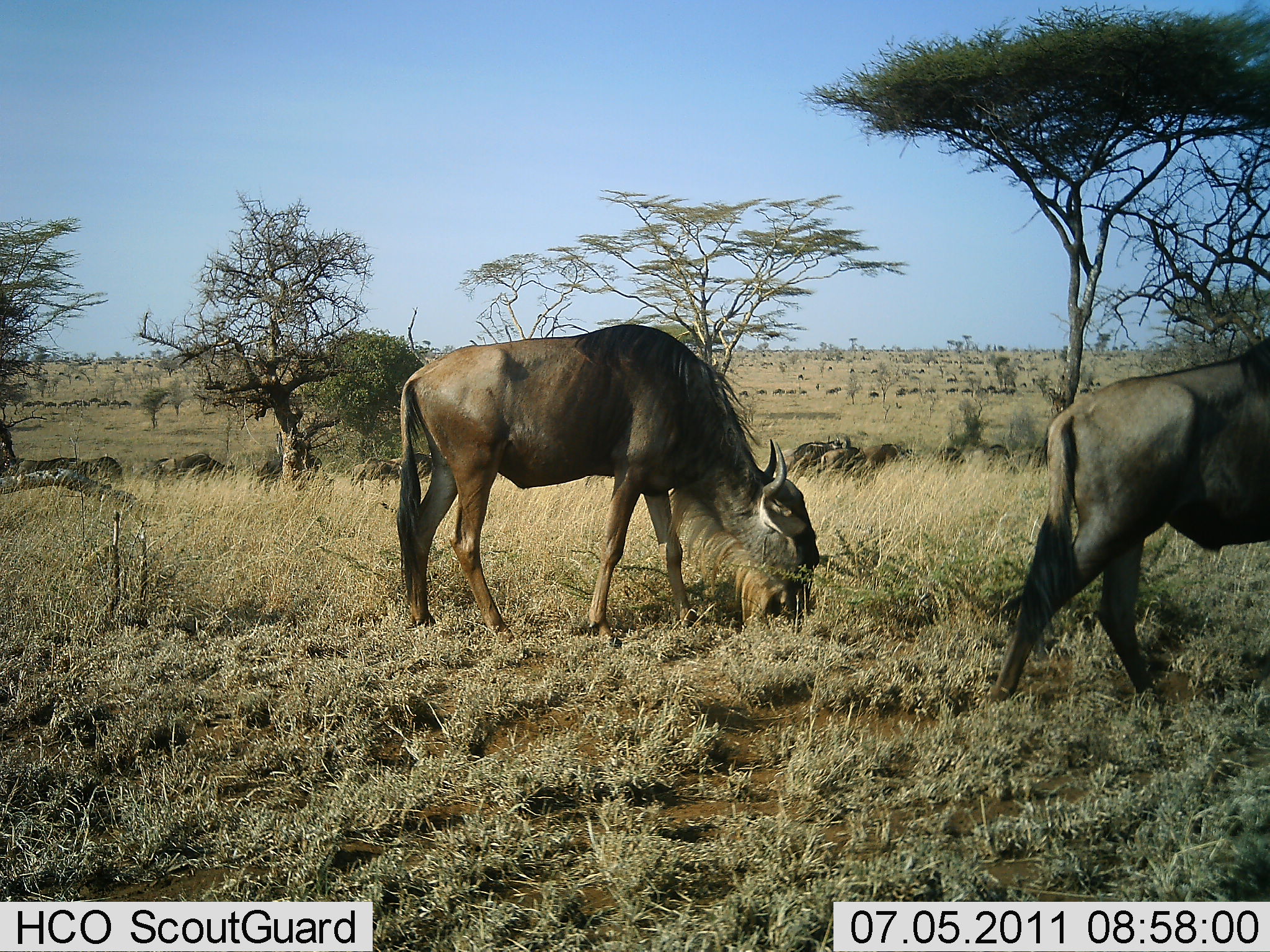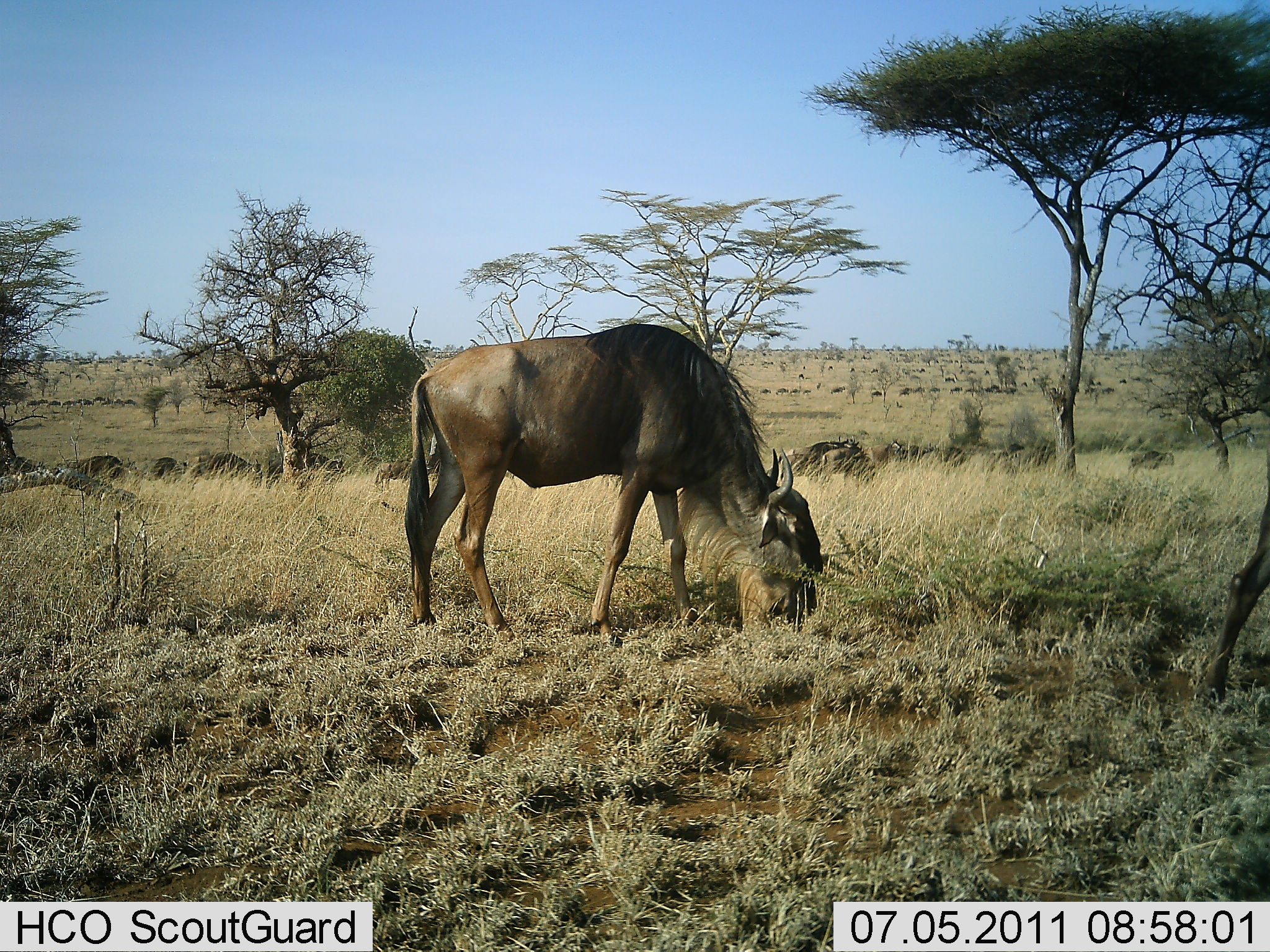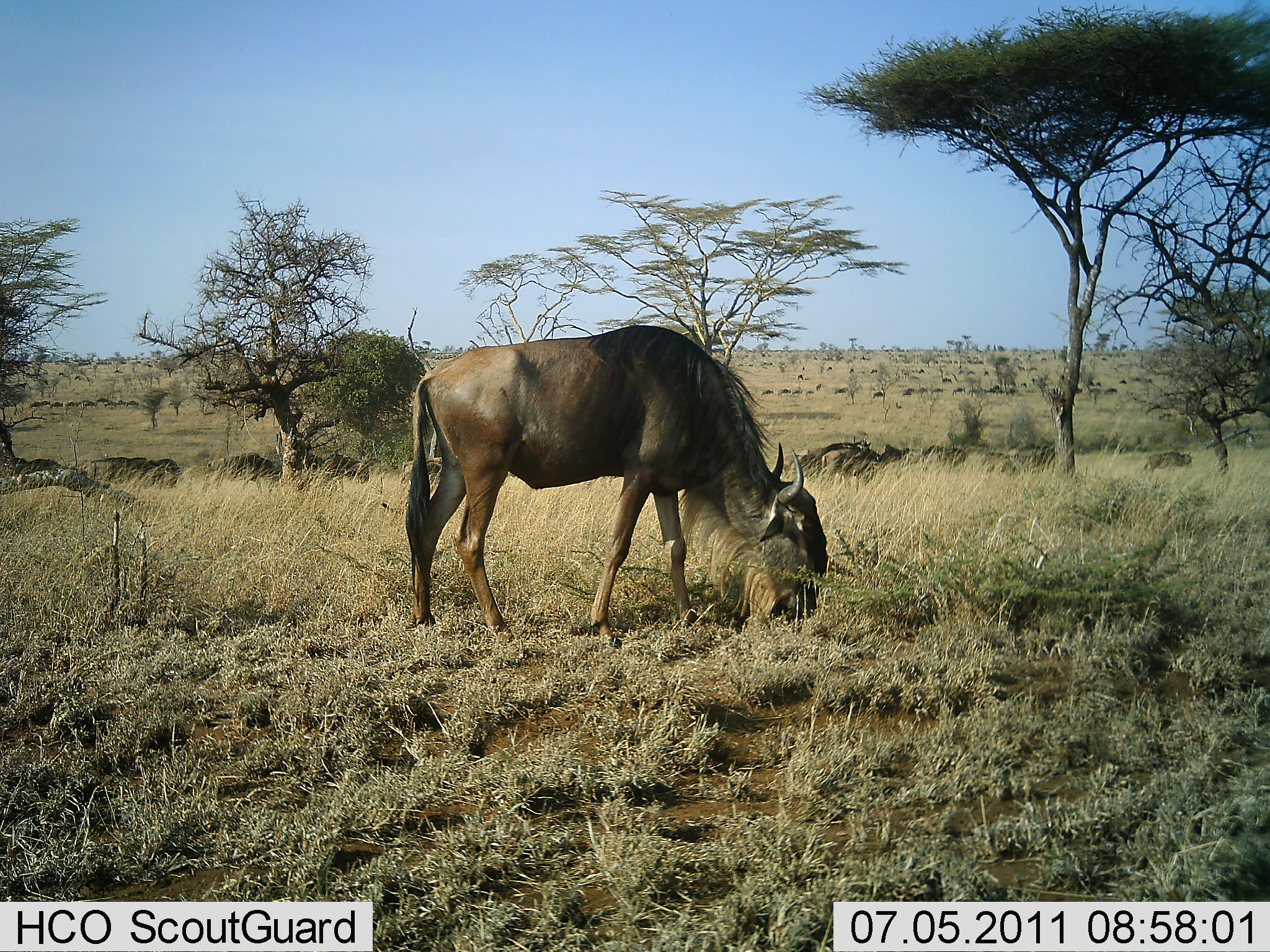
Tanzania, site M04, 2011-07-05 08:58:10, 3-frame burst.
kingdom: Animalia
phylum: Chordata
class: Mammalia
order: Artiodactyla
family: Bovidae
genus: Connochaetes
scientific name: Connochaetes taurinus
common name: blue wildebeest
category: wildebeest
Wildebeest (blue wildebeest) (Connochaetes taurinus), count 11-50. Behavior (volunteer vote fractions): standing 30%, resting 0%, moving 90%, interacting 0%. Young present (vote fraction): 0%. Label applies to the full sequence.